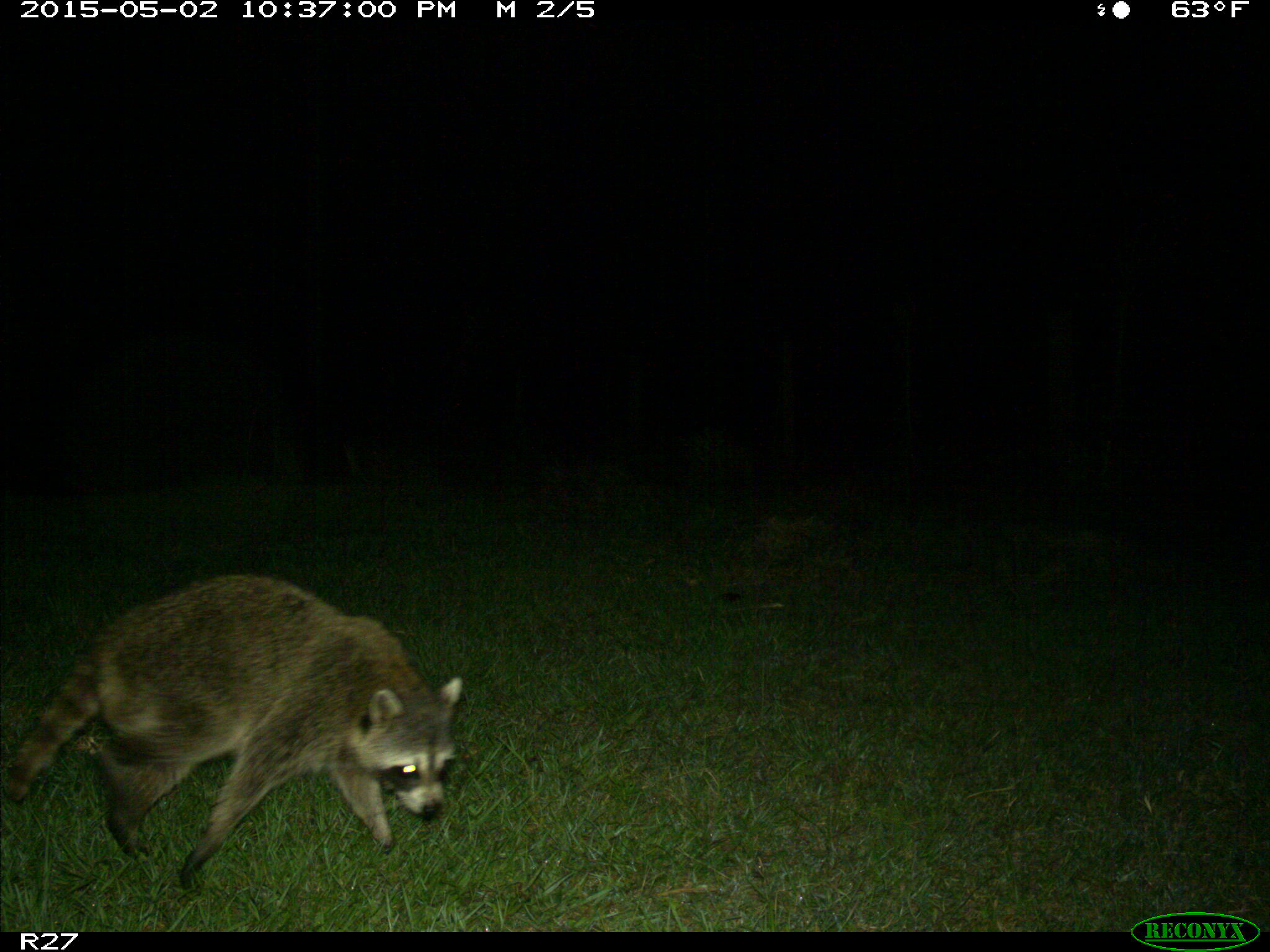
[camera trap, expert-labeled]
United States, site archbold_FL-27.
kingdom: Animalia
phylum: Chordata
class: Mammalia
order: Carnivora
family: Procyonidae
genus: Procyon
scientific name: Procyon lotor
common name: common raccoon